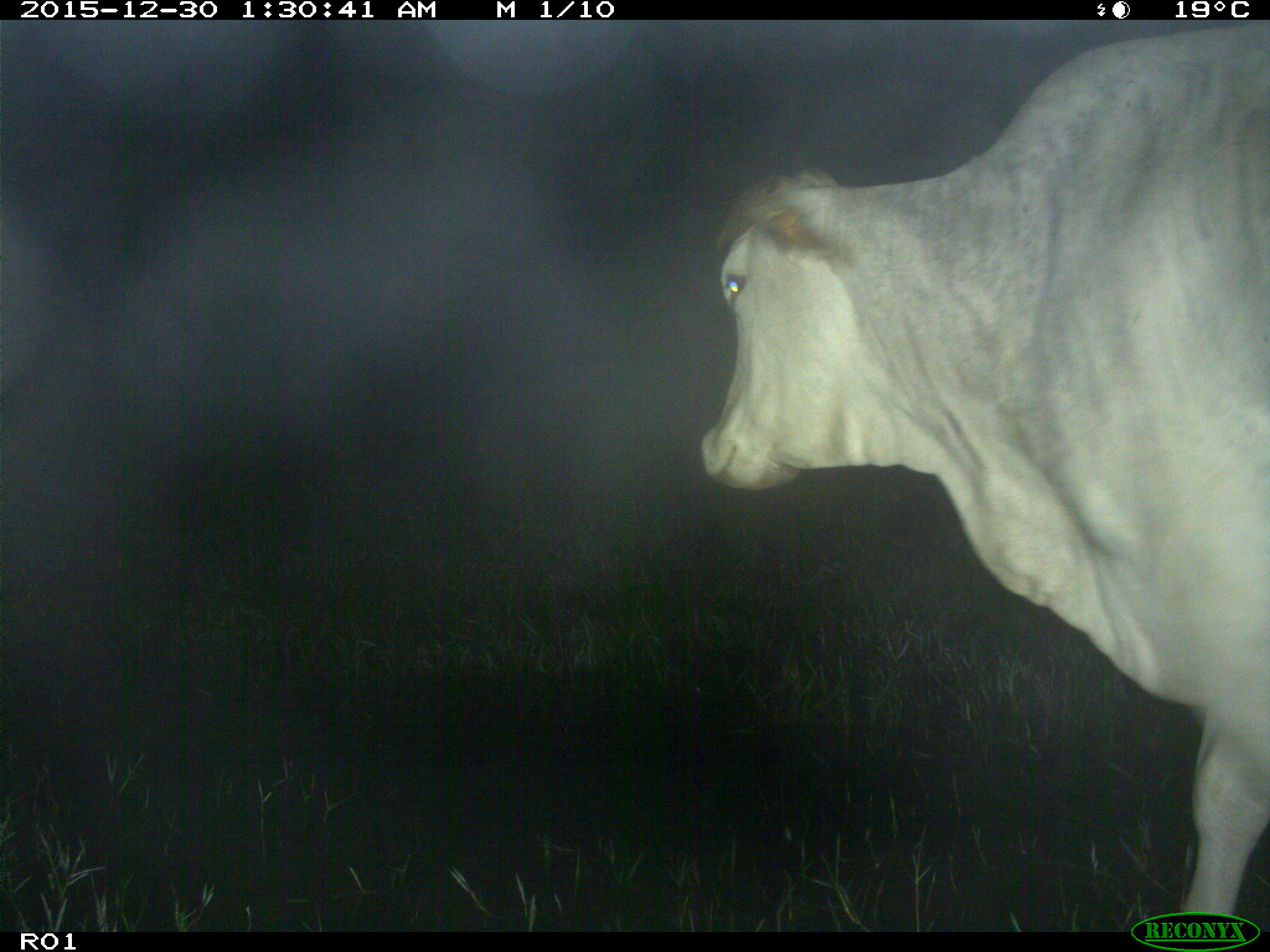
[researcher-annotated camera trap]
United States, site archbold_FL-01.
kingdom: Animalia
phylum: Chordata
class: Mammalia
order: Artiodactyla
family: Bovidae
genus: Bos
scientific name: Bos taurus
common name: domestic cow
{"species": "Bos taurus (domestic cow)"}